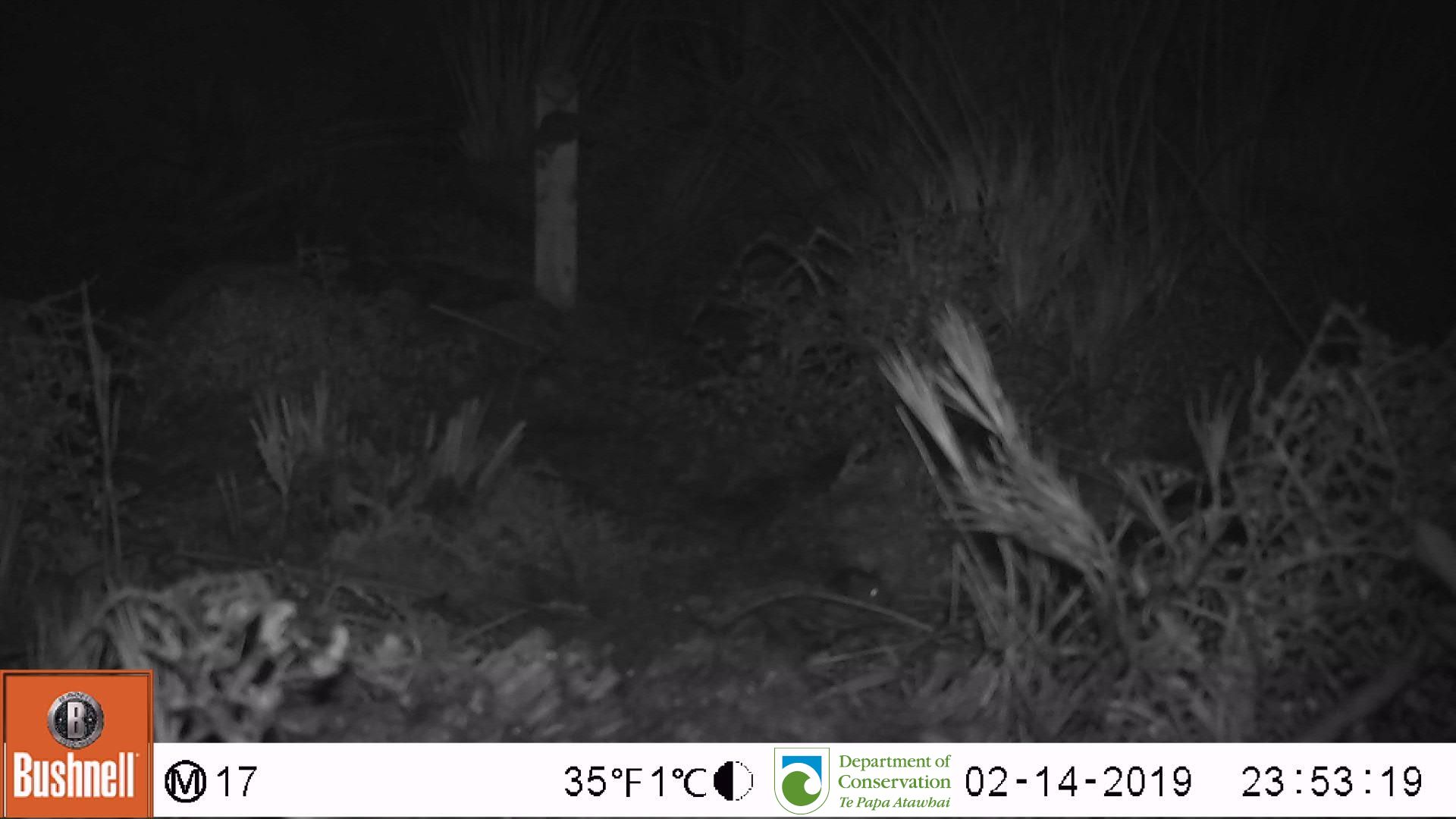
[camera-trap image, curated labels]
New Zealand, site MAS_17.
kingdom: Animalia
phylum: Chordata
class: Mammalia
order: Rodentia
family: Muridae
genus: Mus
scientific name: Mus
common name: mouse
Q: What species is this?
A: Mouse (Mus).